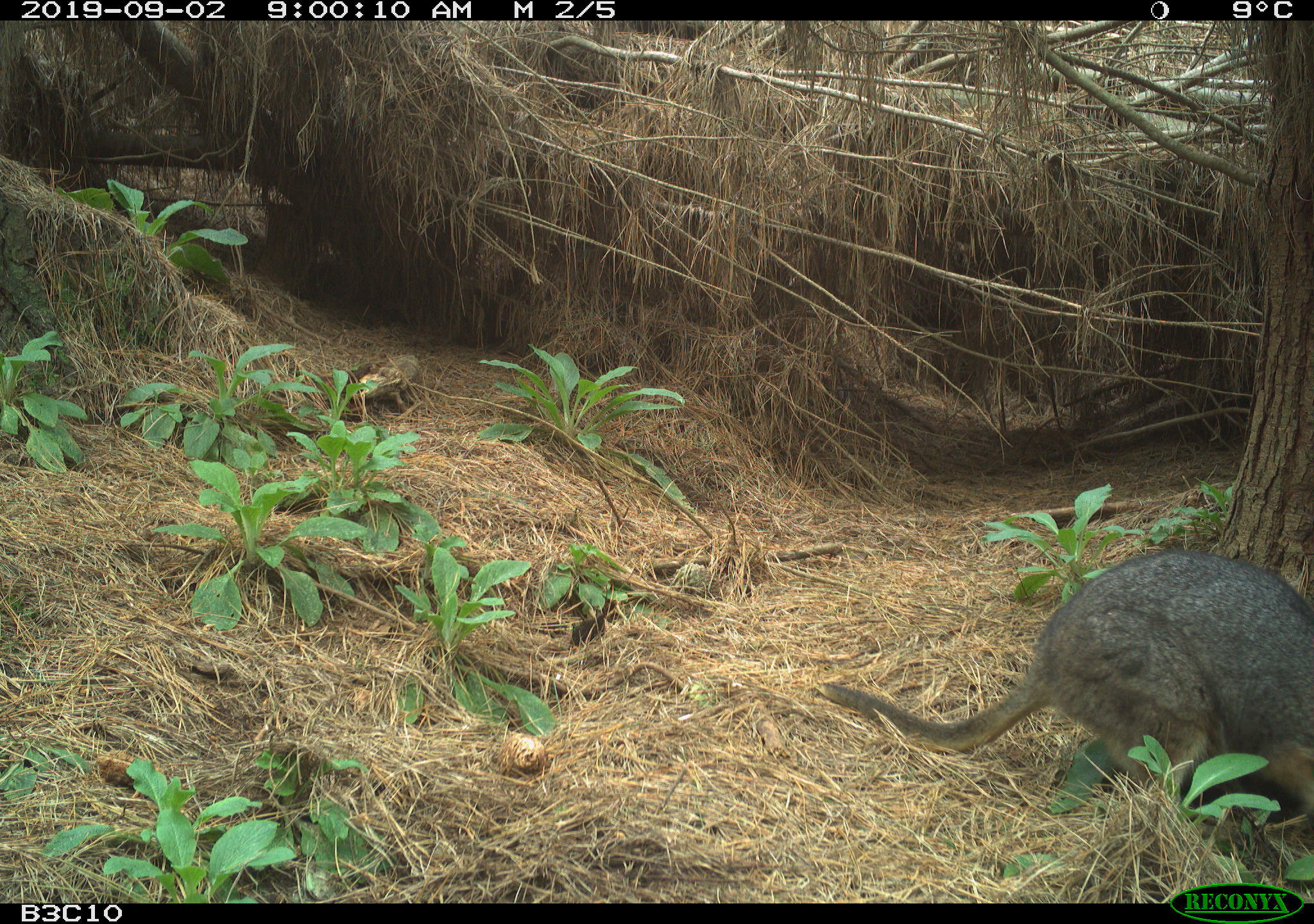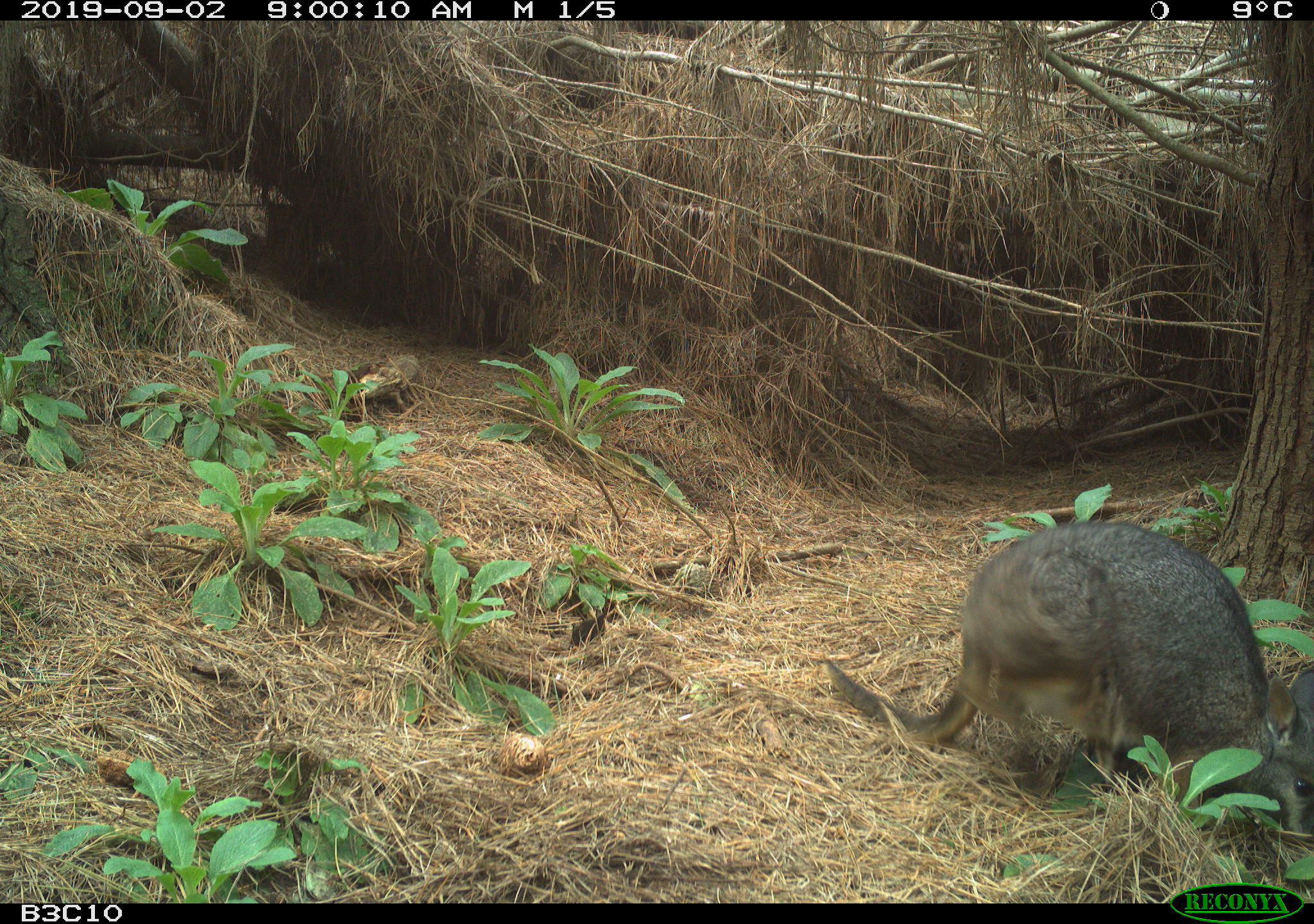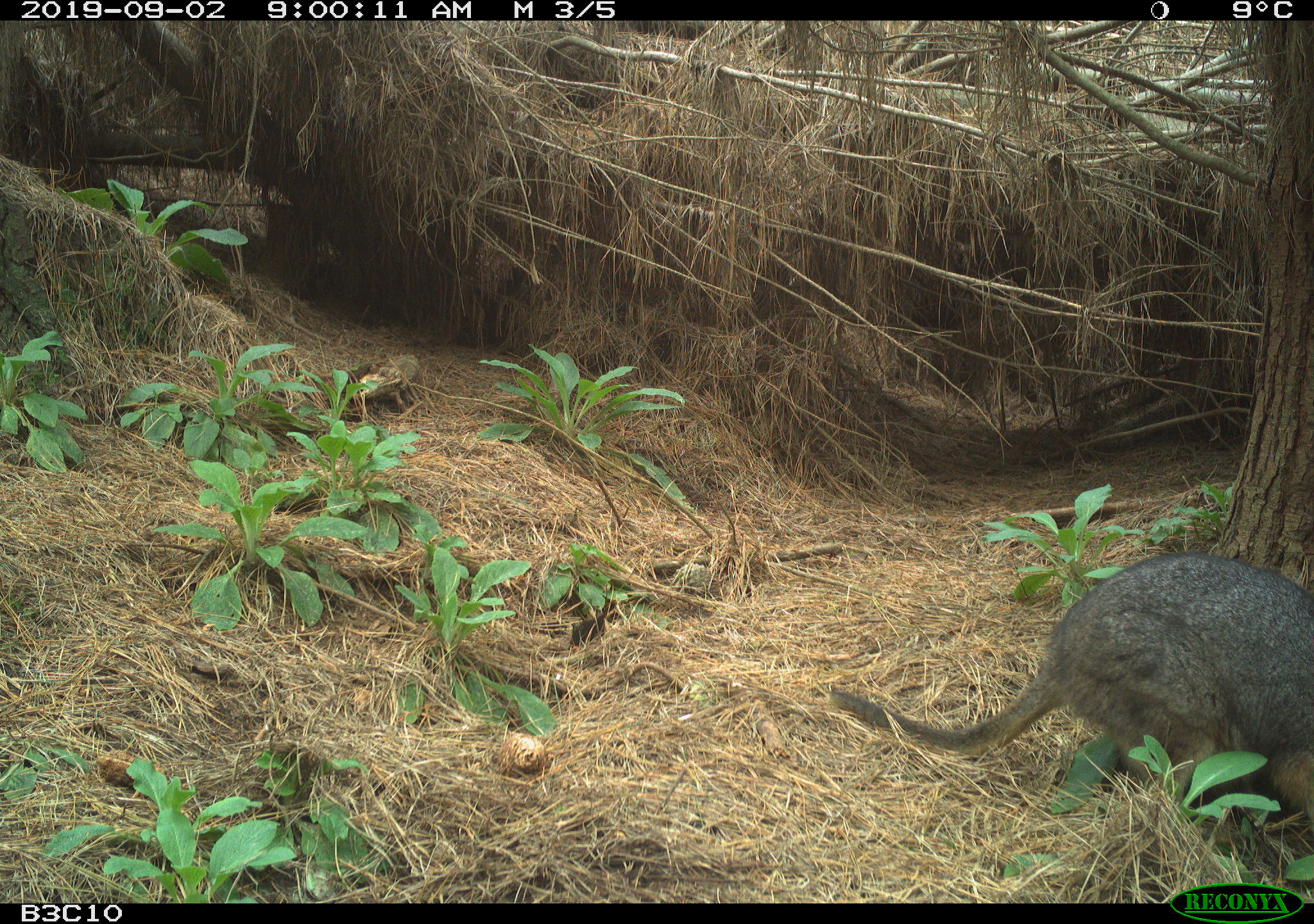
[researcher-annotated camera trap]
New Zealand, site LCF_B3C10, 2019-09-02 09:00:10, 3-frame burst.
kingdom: Animalia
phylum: Chordata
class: Mammalia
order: Diprotodontia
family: Macropodidae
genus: Notamacropus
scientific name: Notamacropus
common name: wallaby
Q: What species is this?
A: Wallaby (Notamacropus).